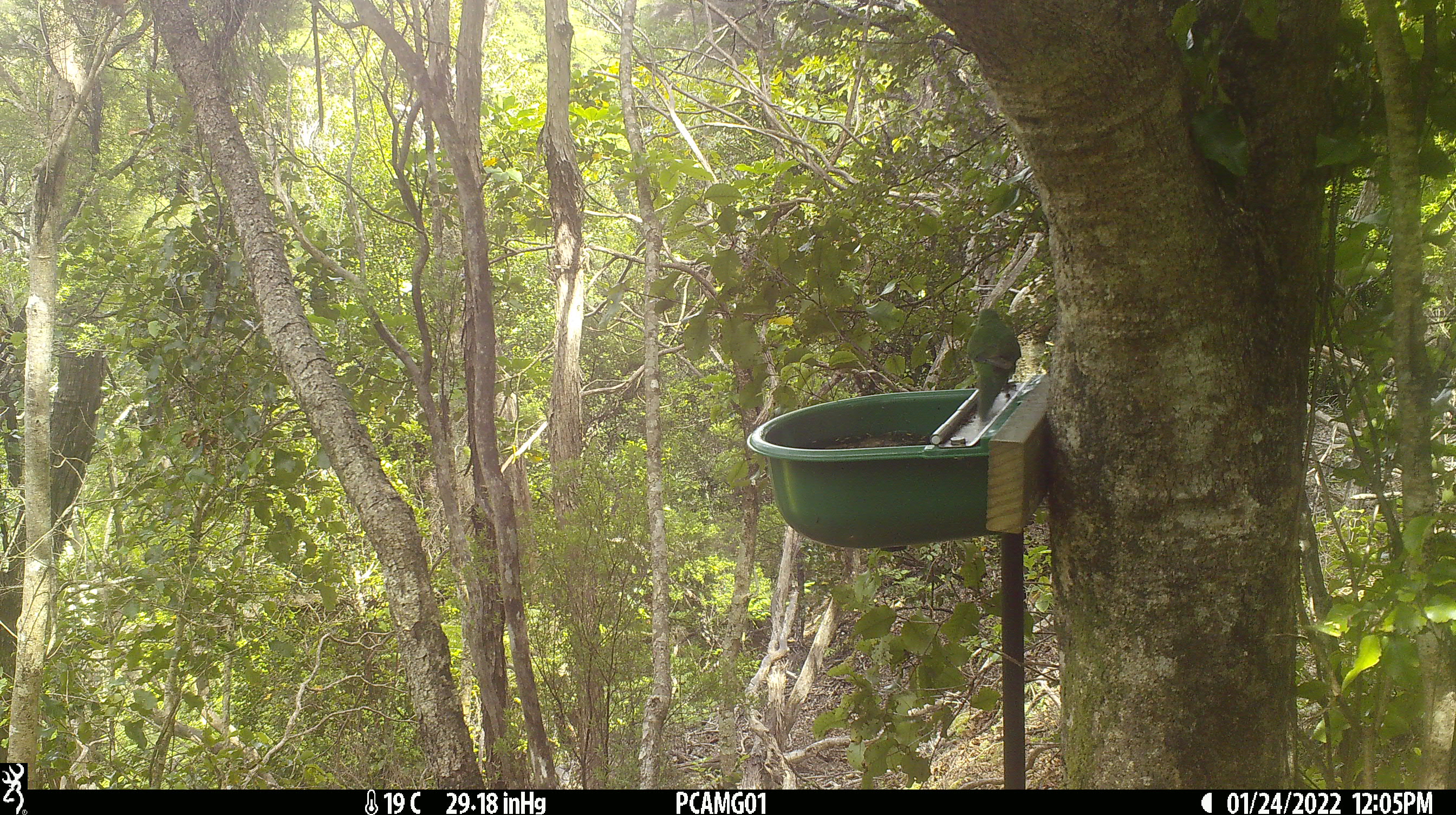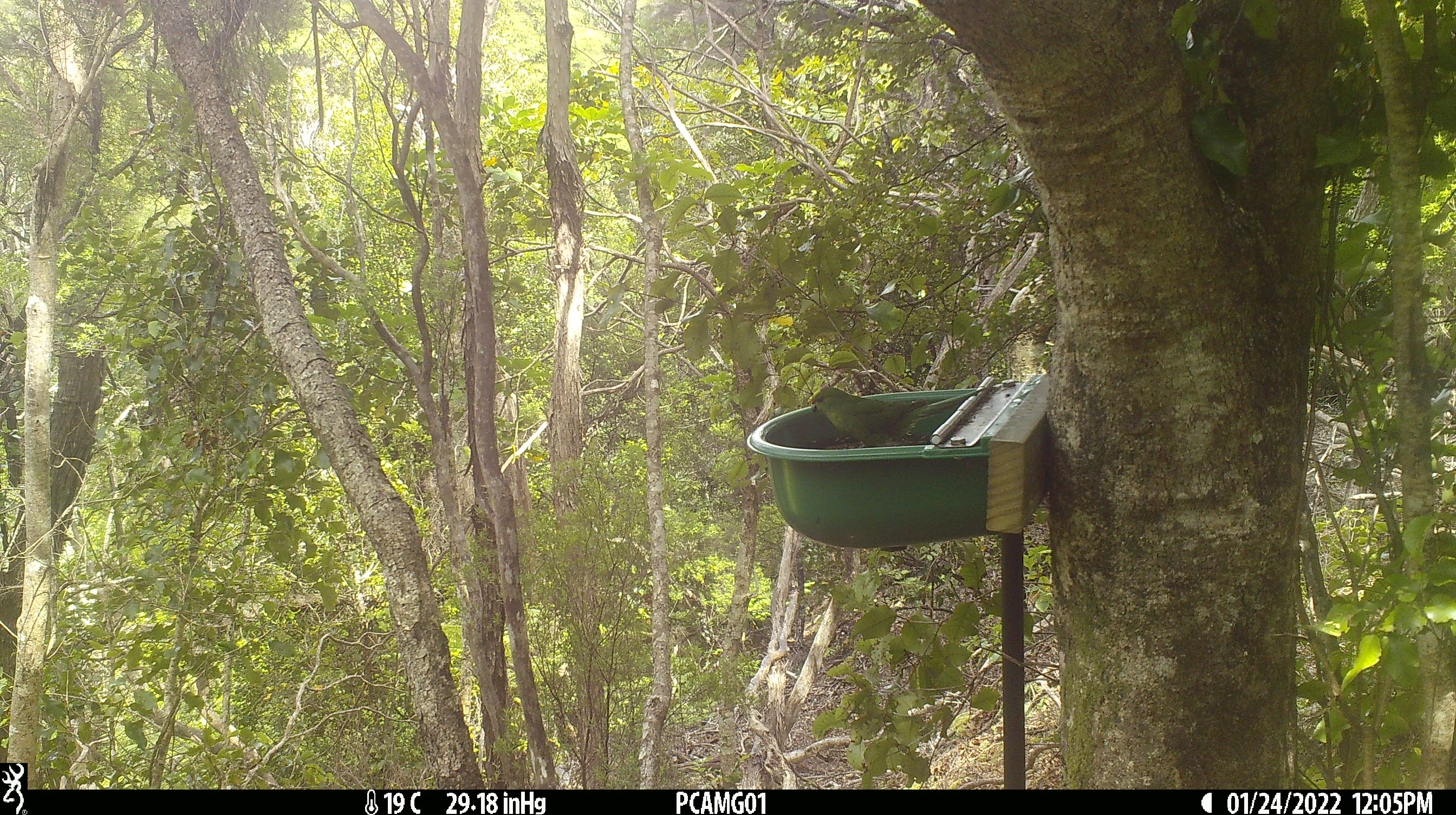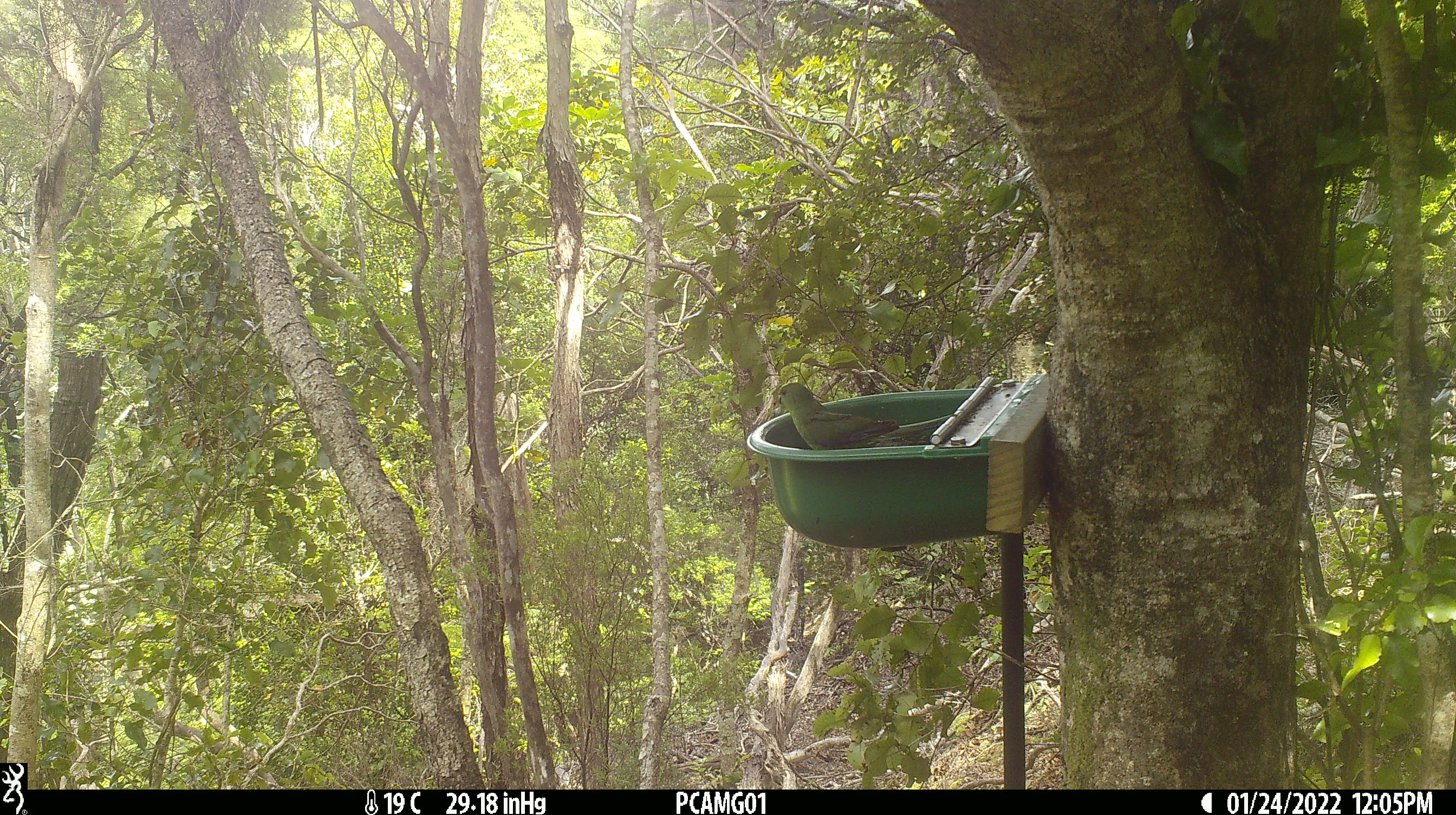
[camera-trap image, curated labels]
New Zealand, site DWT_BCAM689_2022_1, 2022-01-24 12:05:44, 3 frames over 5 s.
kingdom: Animalia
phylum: Chordata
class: Aves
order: Psittaciformes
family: Psittaculidae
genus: Cyanoramphus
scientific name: Cyanoramphus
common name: parakeet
Parakeet (Cyanoramphus).